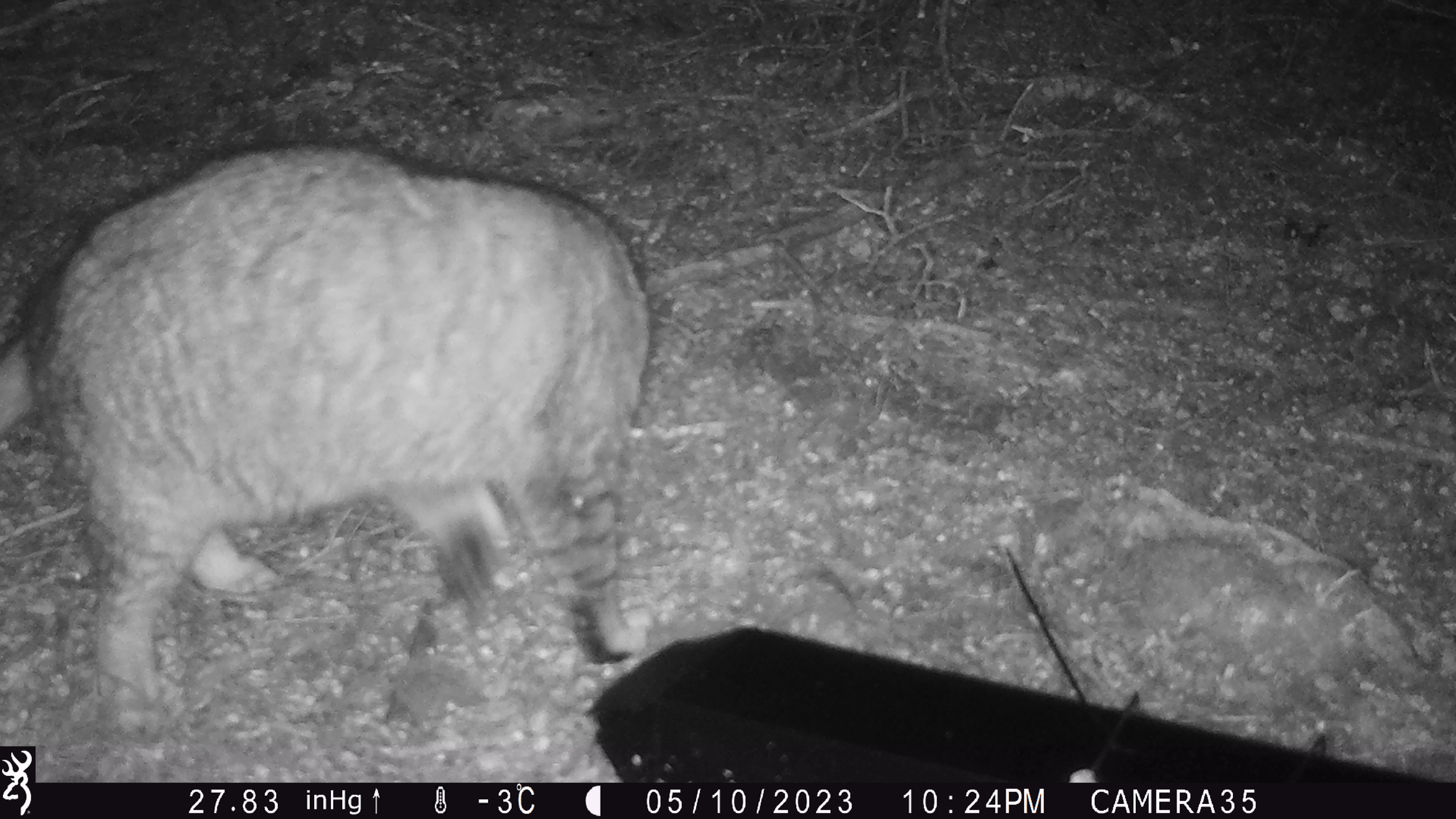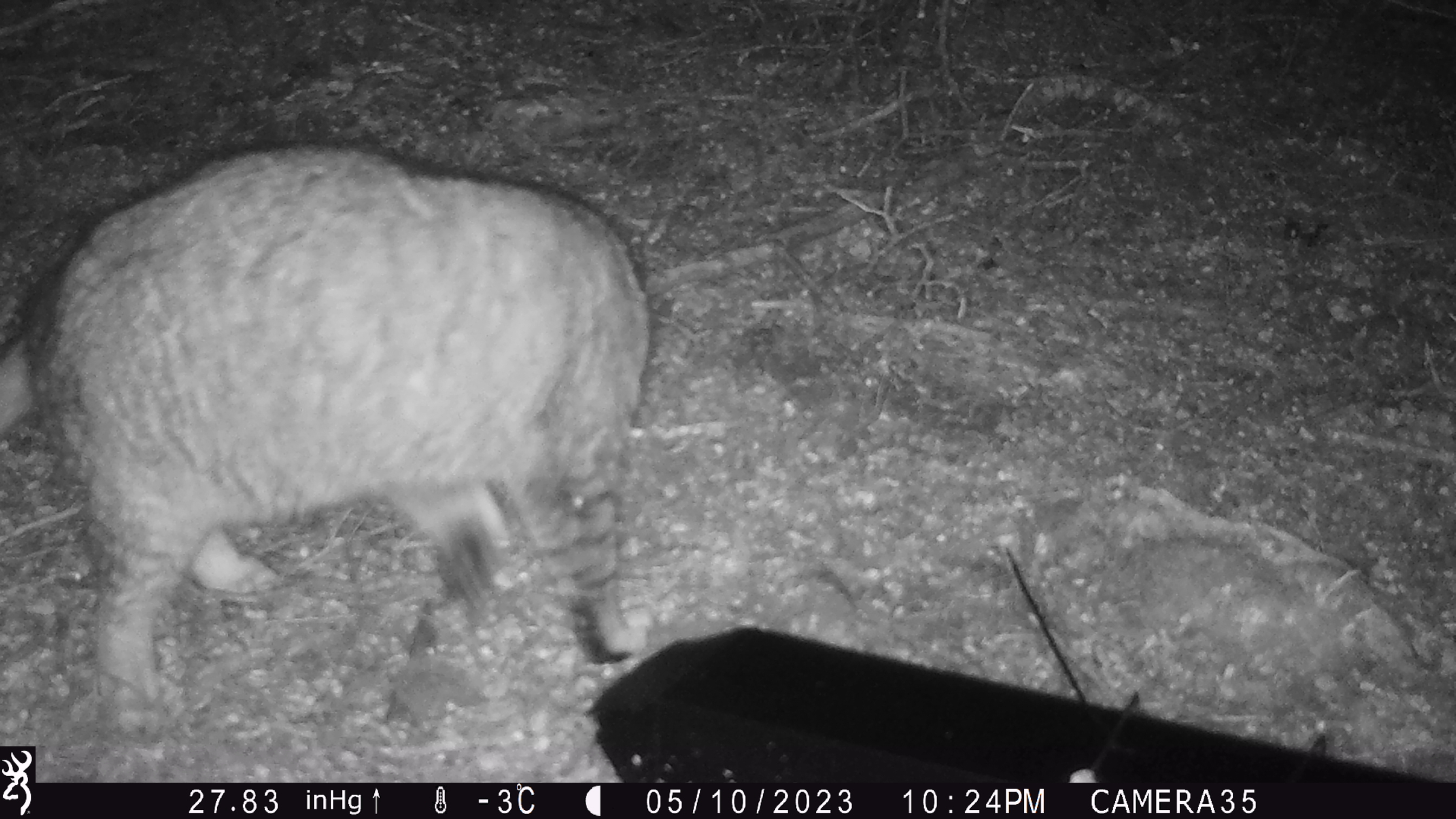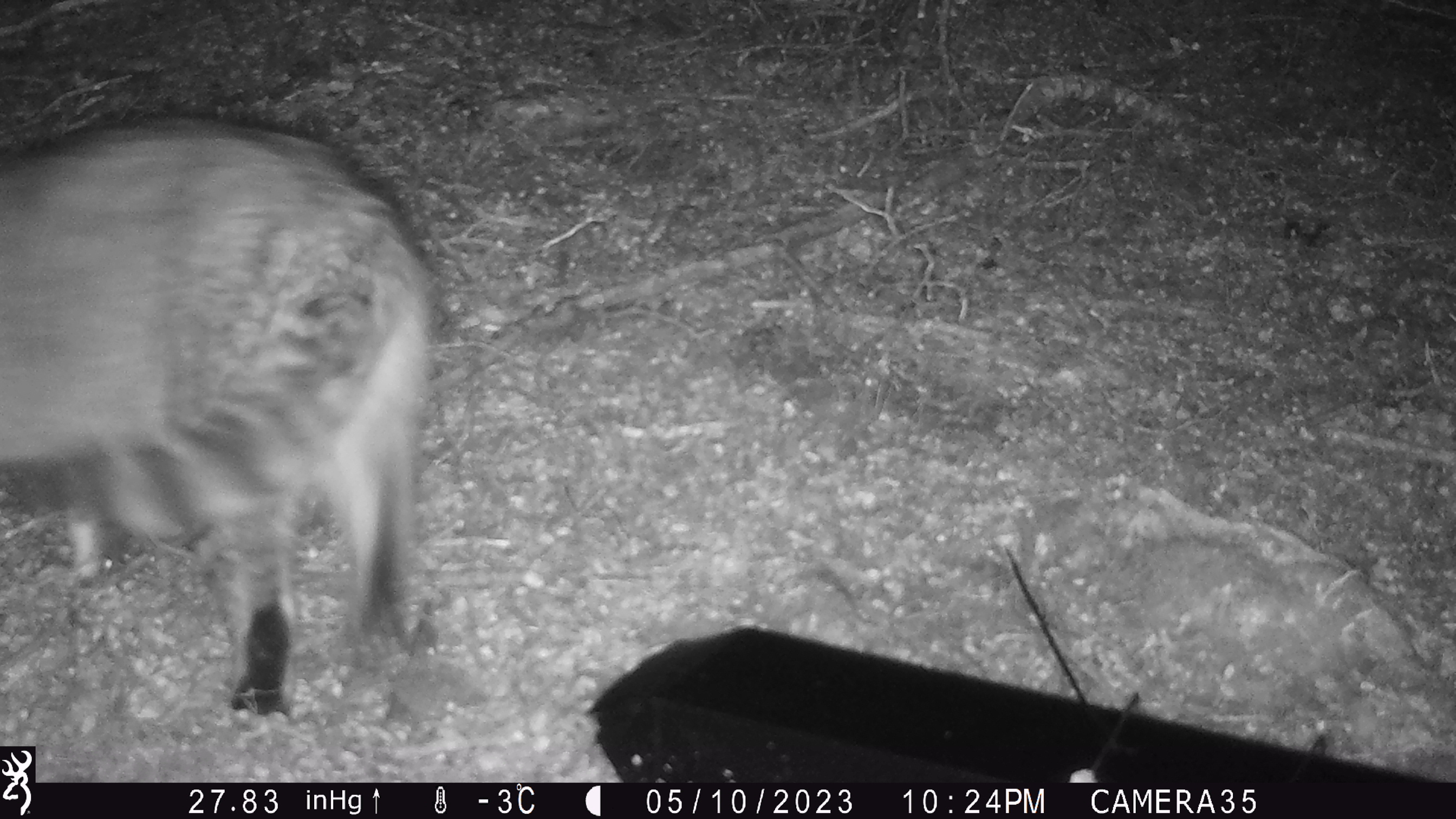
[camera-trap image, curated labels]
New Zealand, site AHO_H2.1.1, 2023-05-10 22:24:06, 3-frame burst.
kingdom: Animalia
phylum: Chordata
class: Mammalia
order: Carnivora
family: Felidae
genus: Felis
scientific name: Felis catus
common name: domestic cat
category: cat